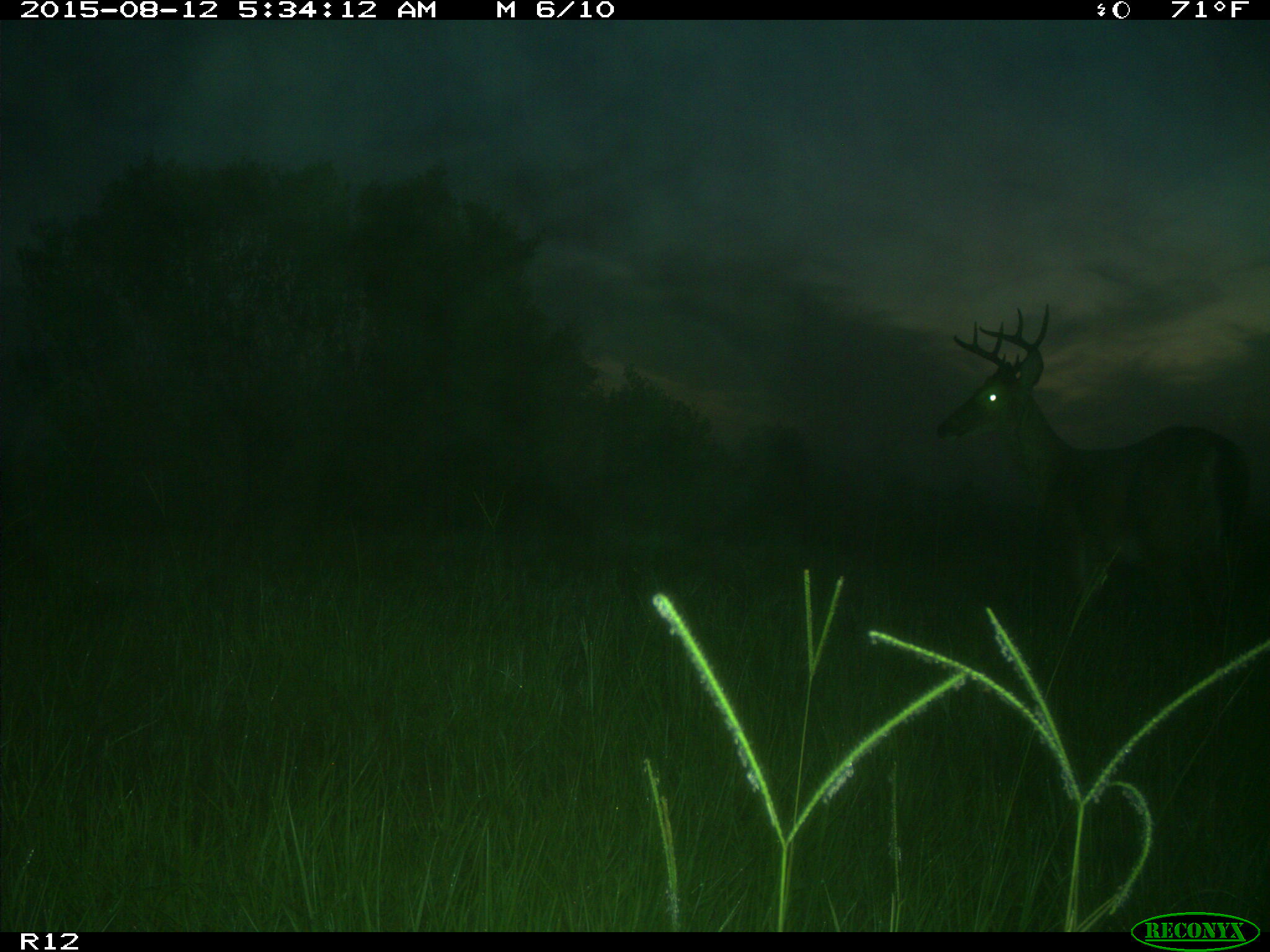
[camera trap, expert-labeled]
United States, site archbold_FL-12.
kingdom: Animalia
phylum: Chordata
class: Mammalia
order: Artiodactyla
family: Cervidae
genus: Odocoileus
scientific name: Odocoileus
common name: deer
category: unidentified deer